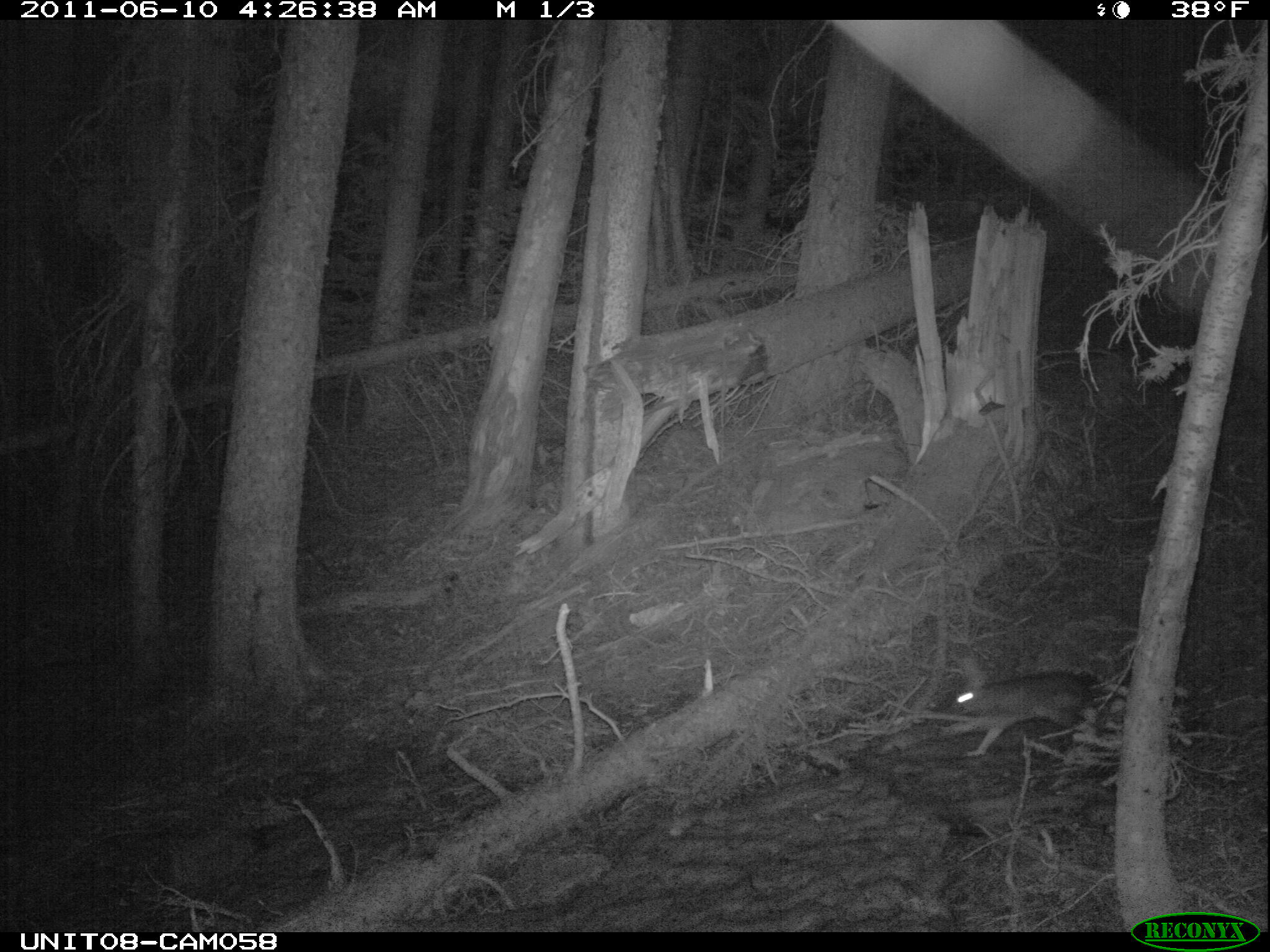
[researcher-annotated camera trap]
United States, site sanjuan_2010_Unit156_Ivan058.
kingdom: Animalia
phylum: Chordata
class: Mammalia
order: Lagomorpha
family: Leporidae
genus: Lepus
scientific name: Lepus americanus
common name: snowshoe hare